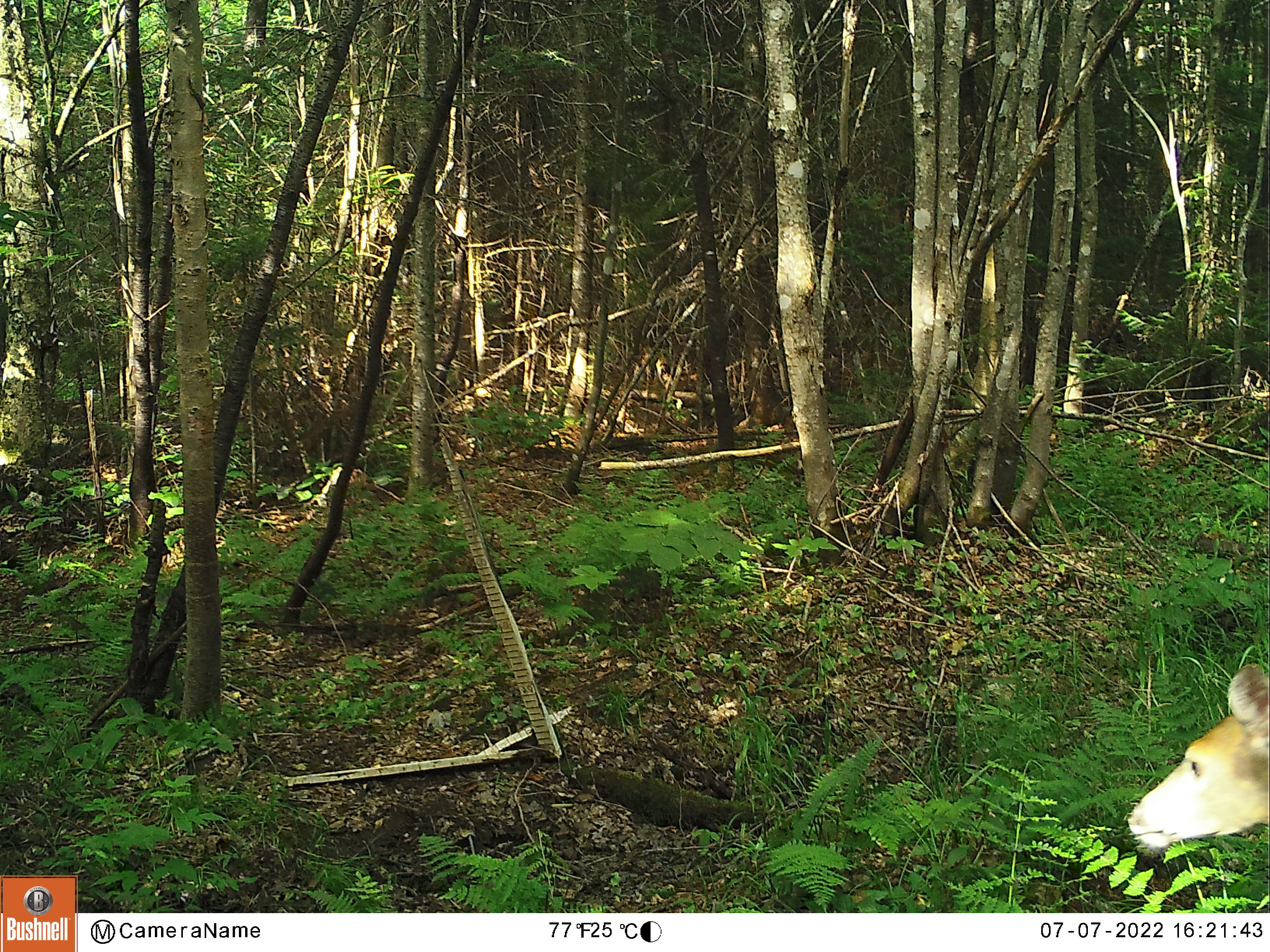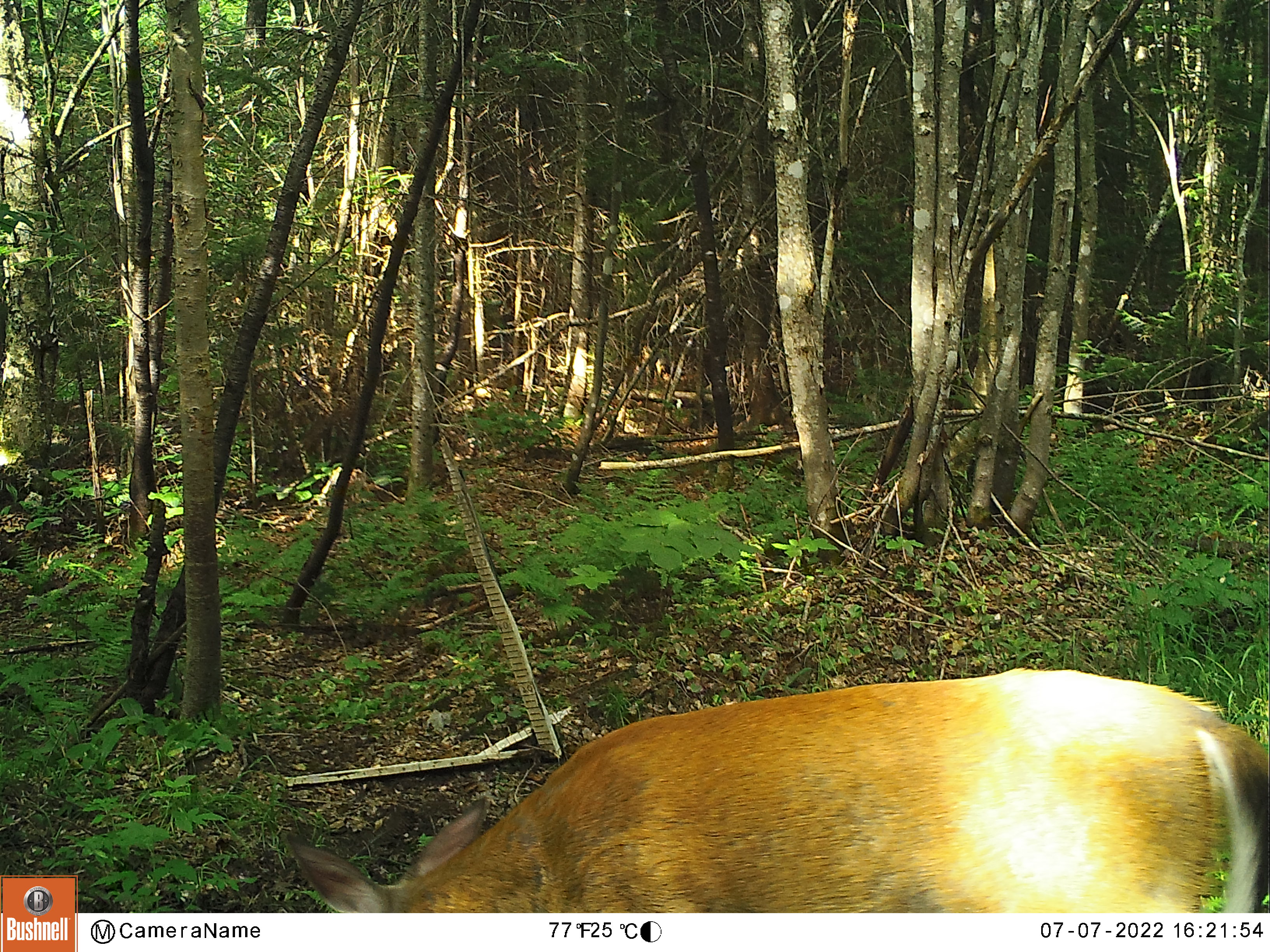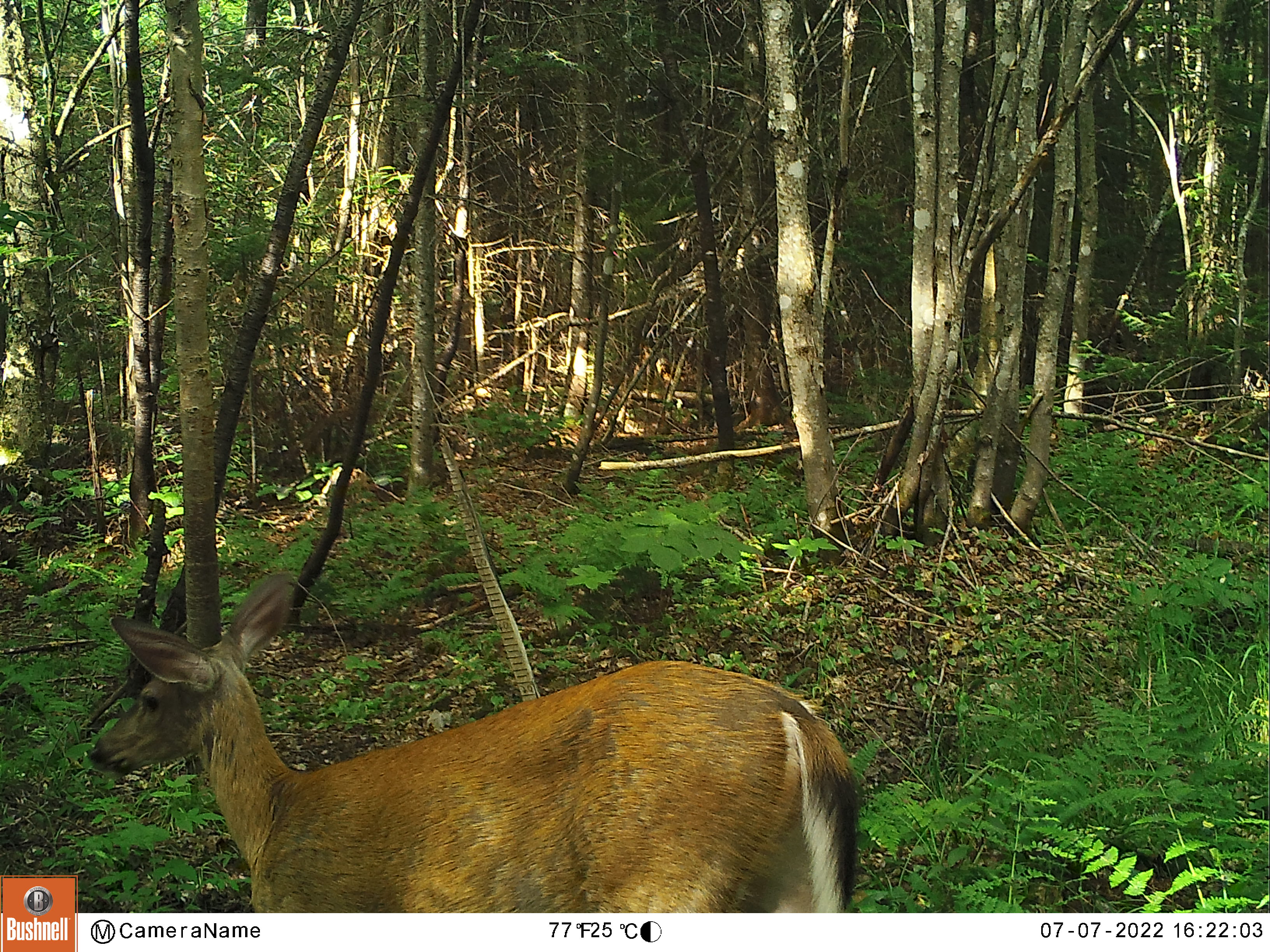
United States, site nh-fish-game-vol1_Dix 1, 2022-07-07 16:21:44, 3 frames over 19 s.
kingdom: Animalia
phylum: Chordata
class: Mammalia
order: Artiodactyla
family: Cervidae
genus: Odocoileus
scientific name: Odocoileus virginianus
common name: white-tailed deer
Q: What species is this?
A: White-tailed deer (Odocoileus virginianus).